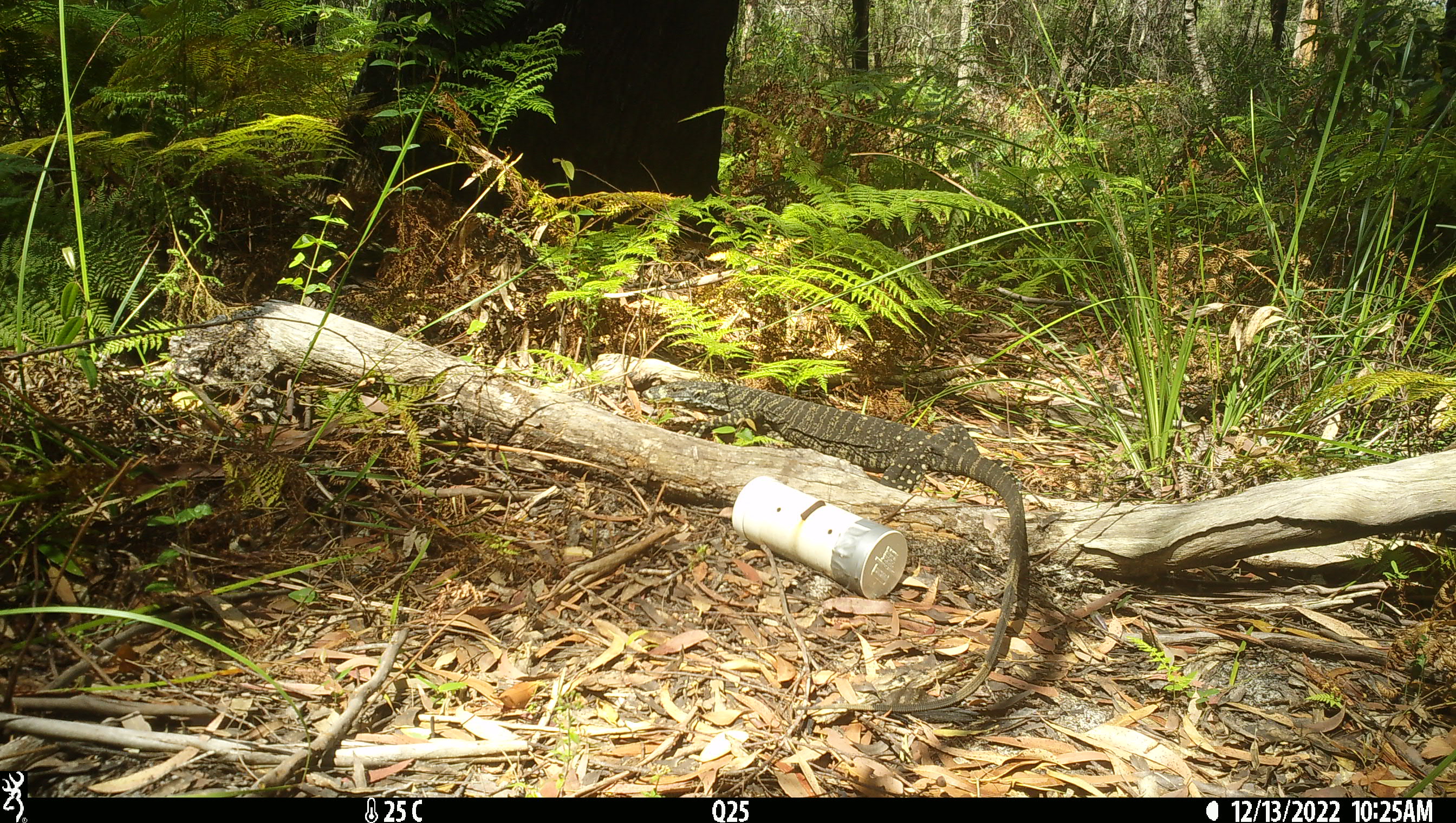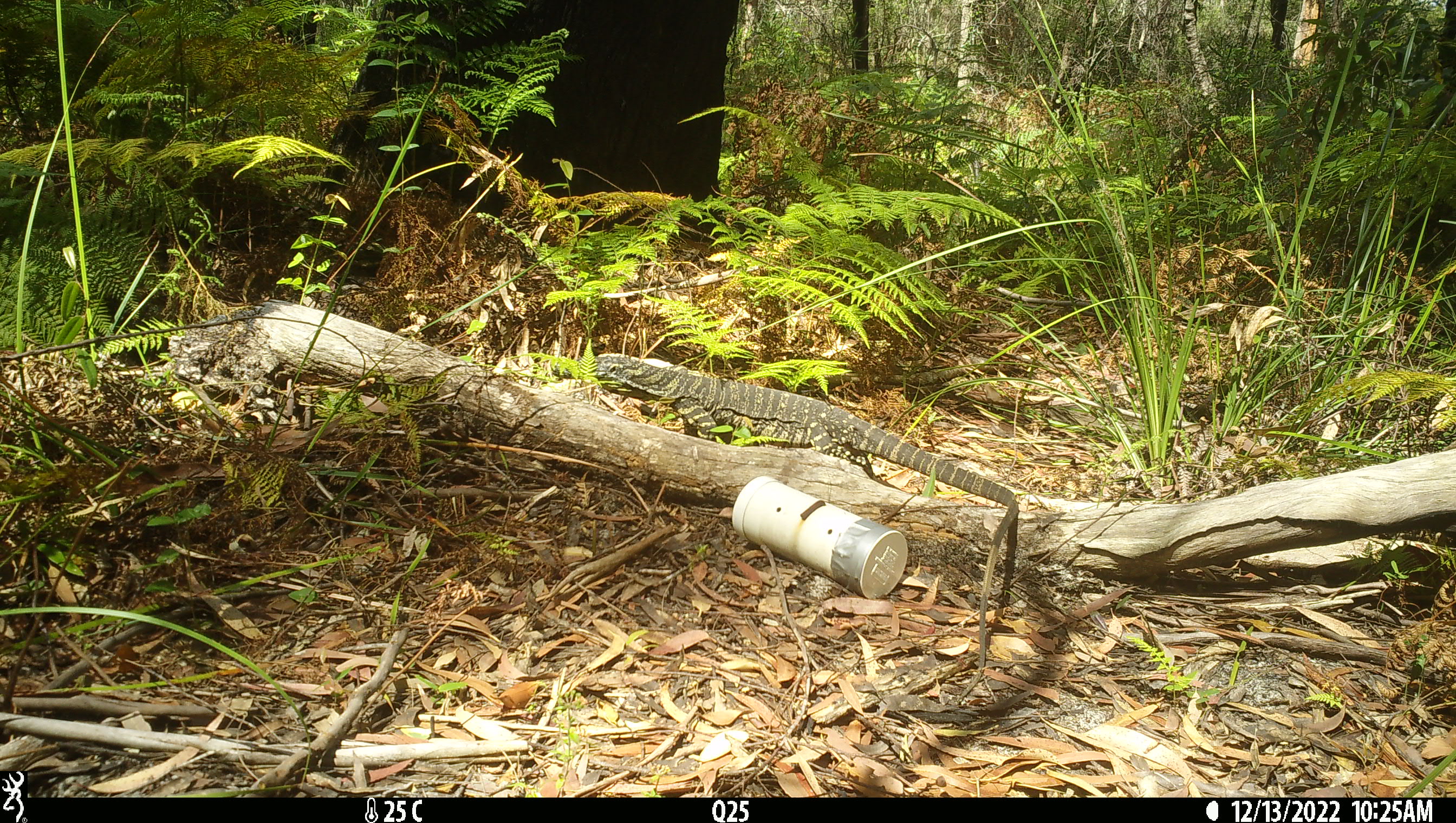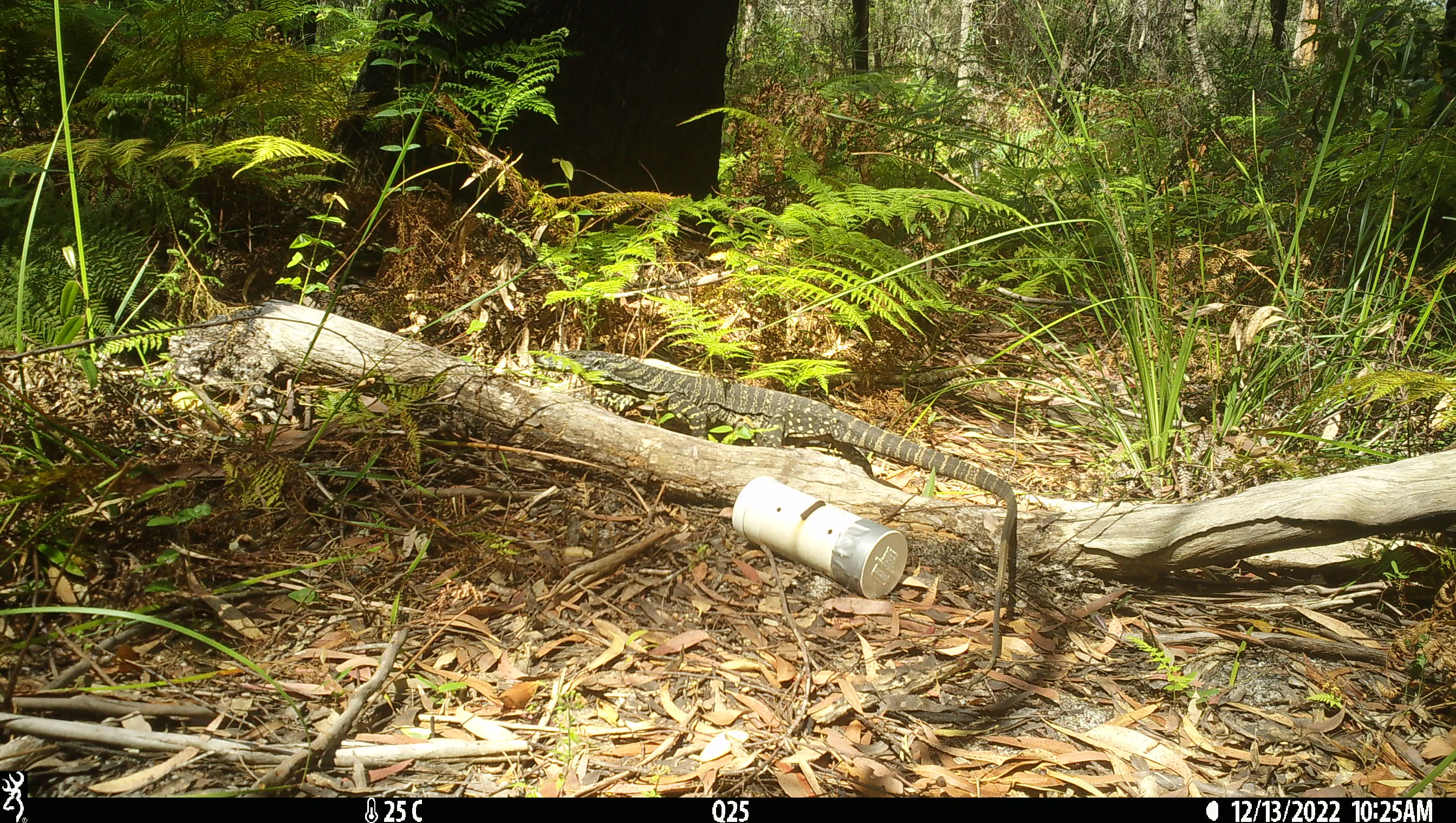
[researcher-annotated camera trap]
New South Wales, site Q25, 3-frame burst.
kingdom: Animalia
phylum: Chordata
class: Reptilia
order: Squamata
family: Varanidae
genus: Varanus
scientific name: Varanus varius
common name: lace monitor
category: goanna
Goanna (lace monitor) (Varanus varius).